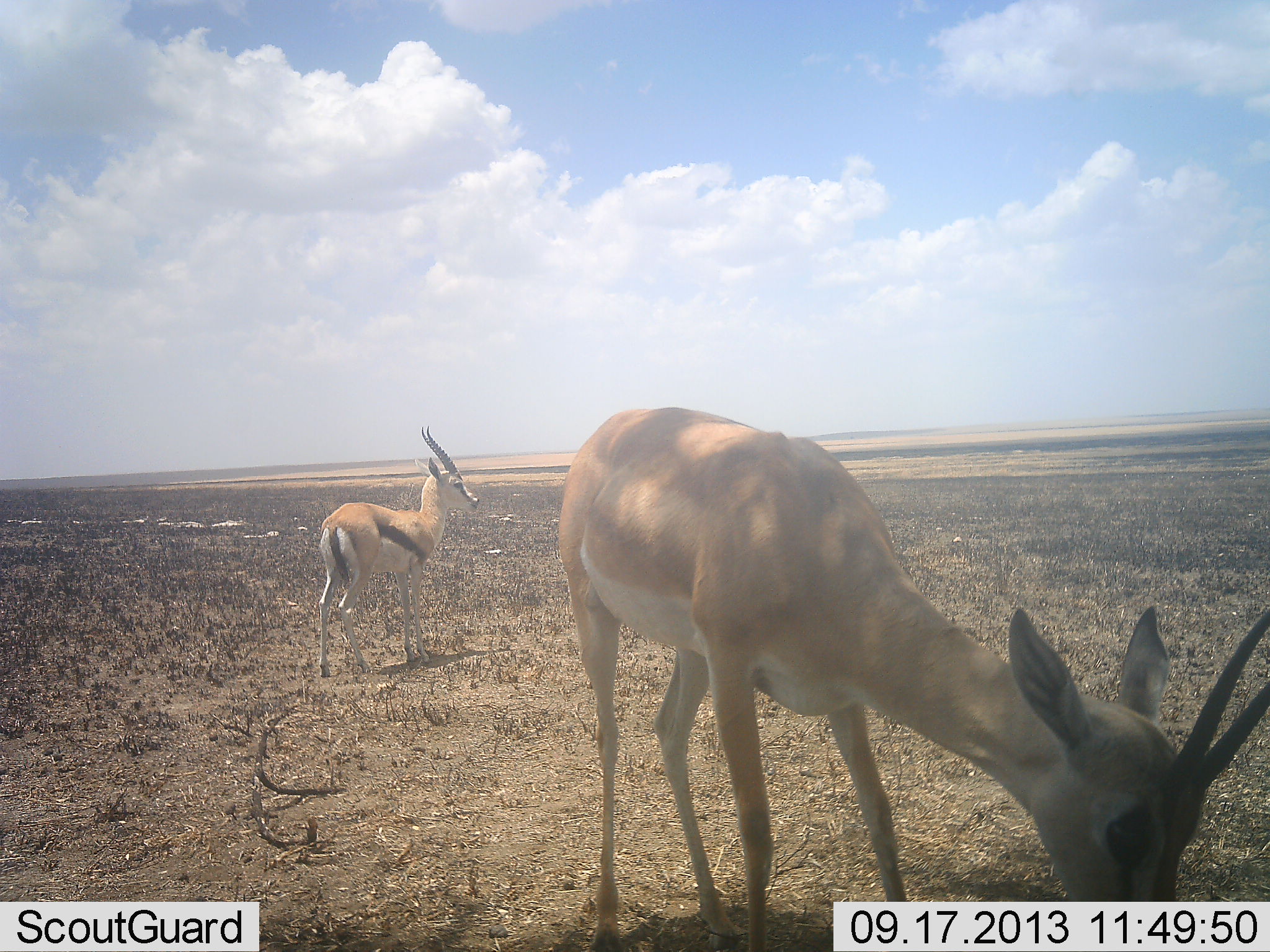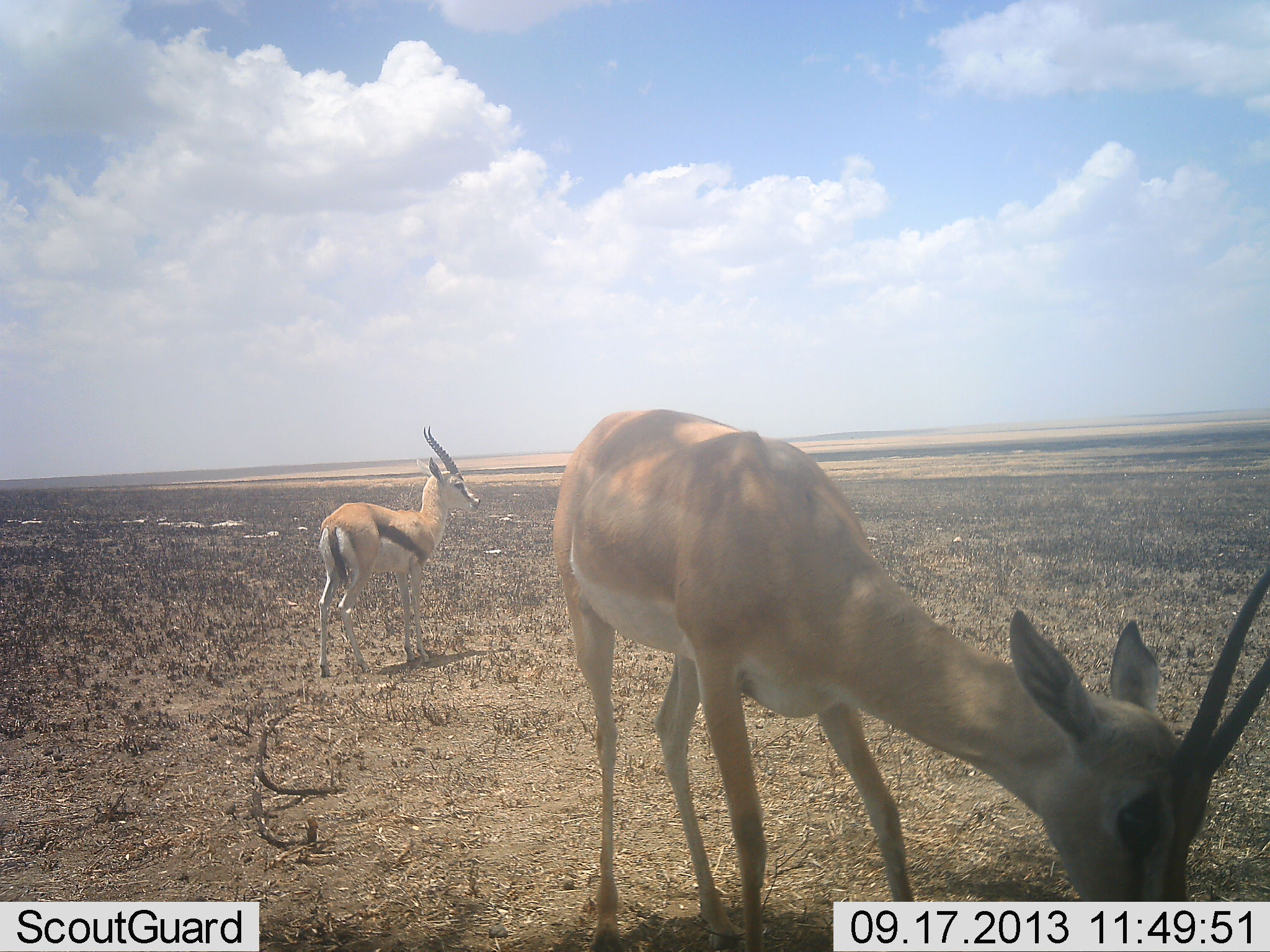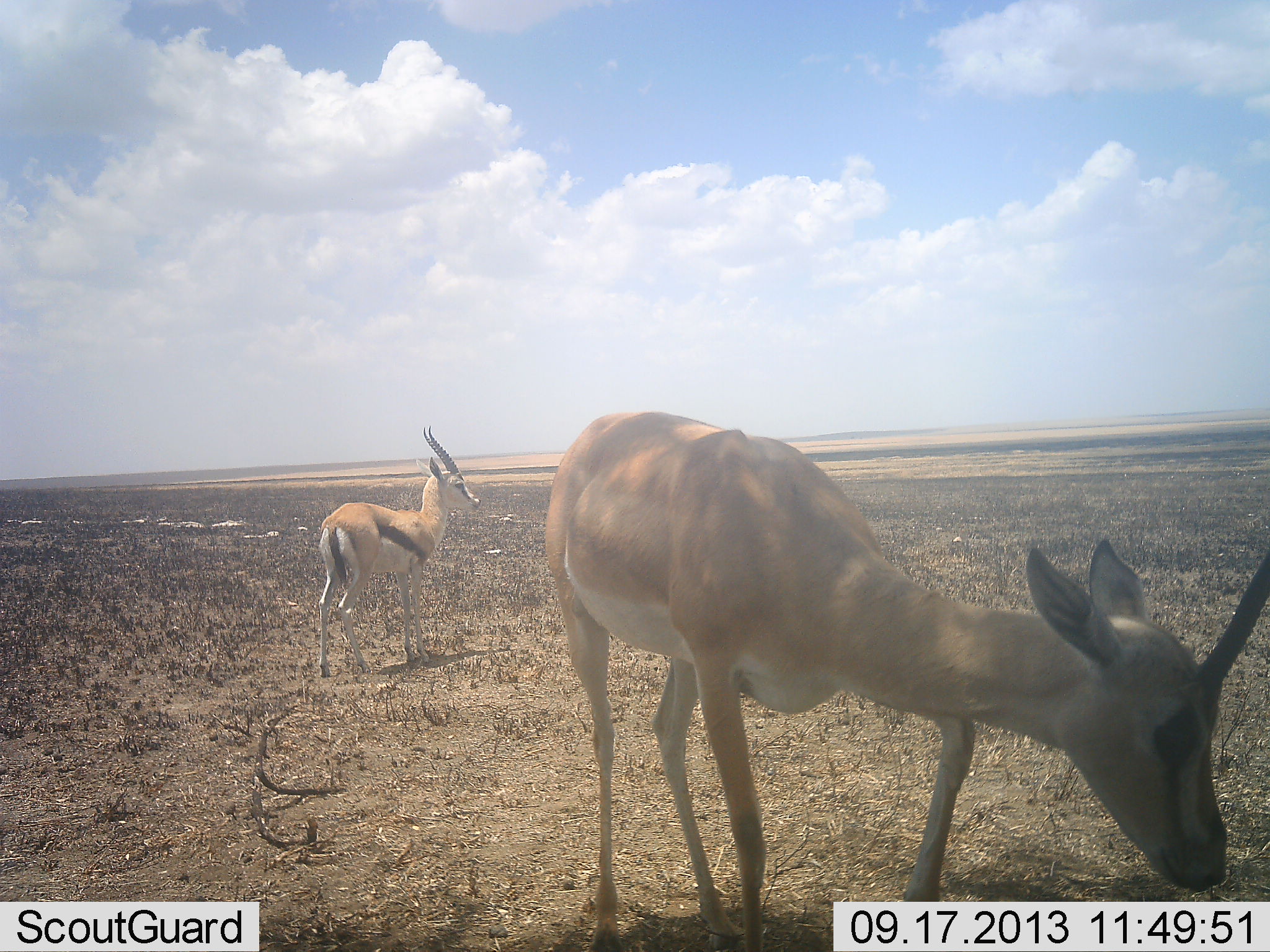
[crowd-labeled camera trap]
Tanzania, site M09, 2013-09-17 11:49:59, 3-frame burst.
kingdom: Animalia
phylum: Chordata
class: Mammalia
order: Artiodactyla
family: Bovidae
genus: Nanger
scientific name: Nanger granti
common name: grant's gazelle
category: gazellegrants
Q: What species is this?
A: Gazellegrants (grant's gazelle) (Nanger granti).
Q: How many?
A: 1.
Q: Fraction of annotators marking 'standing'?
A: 44%.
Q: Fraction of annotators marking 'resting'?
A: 0%.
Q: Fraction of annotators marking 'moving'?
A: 0%.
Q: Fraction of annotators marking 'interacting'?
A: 0%.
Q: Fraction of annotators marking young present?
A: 0%.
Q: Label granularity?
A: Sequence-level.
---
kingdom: Animalia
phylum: Chordata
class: Mammalia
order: Artiodactyla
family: Bovidae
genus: Eudorcas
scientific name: Eudorcas thomsonii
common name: thomson's gazelle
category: gazellethomsons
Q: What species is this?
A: Gazellethomsons (thomson's gazelle) (Eudorcas thomsonii).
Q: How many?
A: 1.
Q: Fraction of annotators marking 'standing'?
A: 96%.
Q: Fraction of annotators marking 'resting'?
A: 0%.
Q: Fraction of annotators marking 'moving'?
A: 0%.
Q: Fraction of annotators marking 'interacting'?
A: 0%.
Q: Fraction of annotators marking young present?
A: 0%.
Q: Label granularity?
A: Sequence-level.